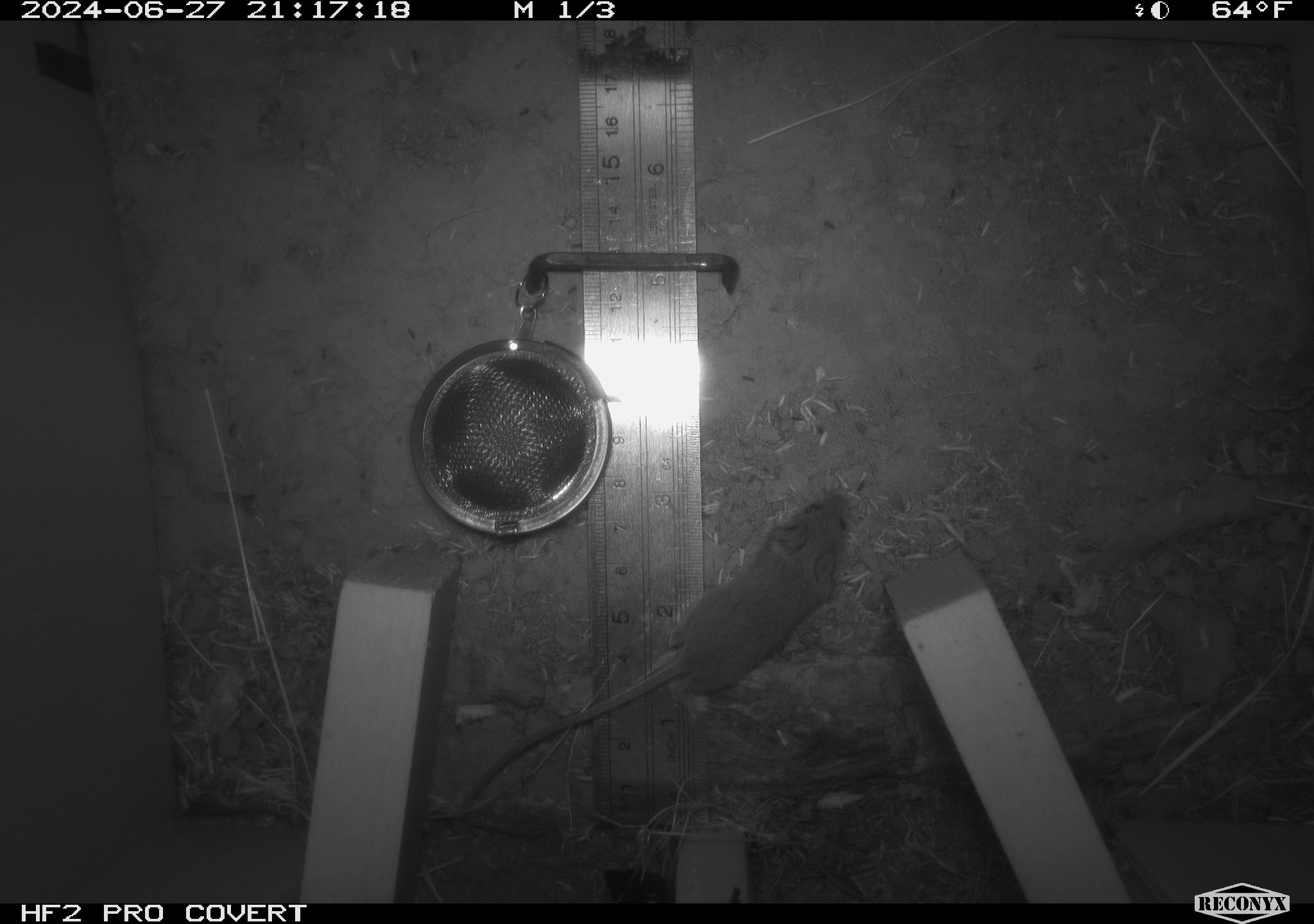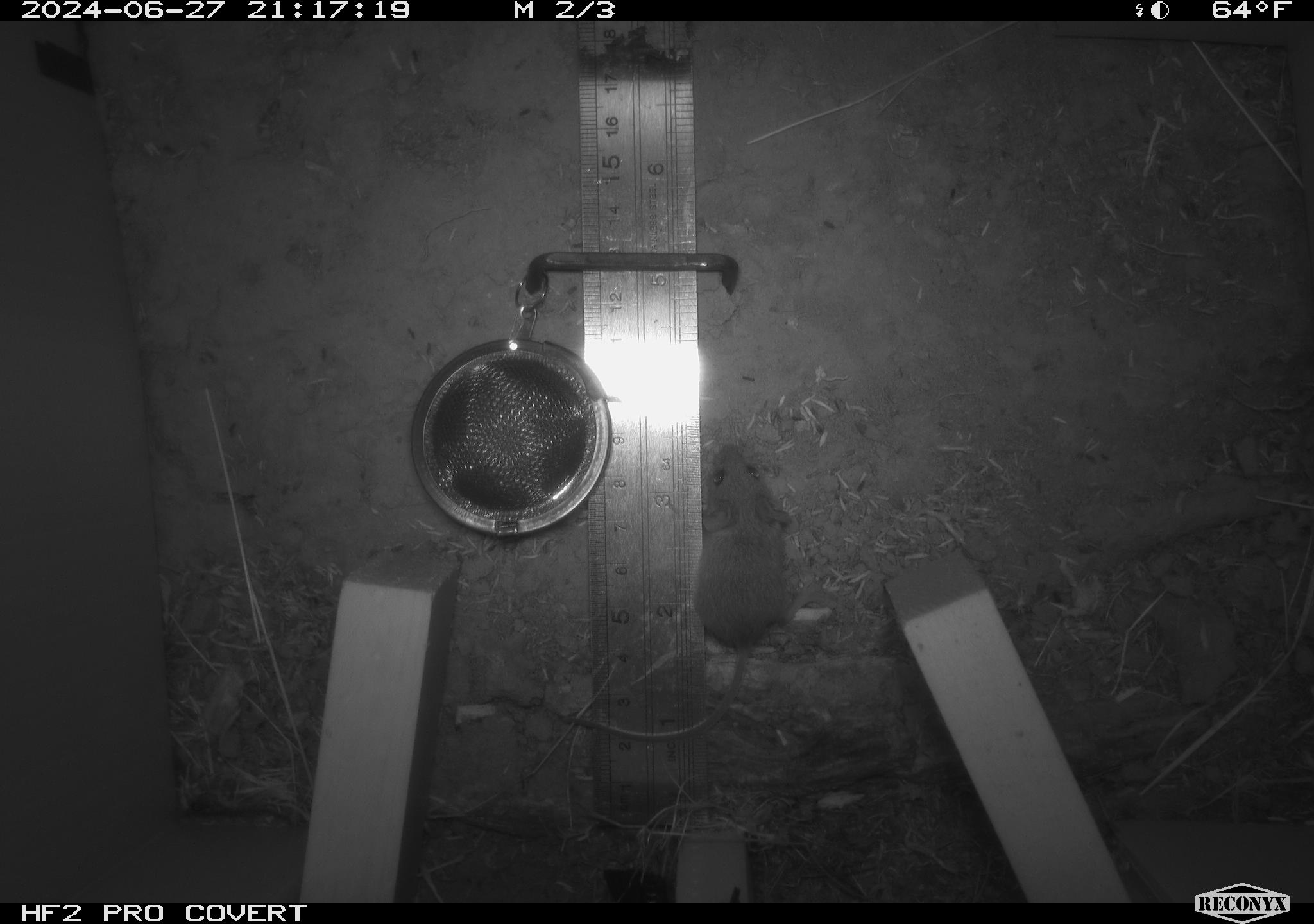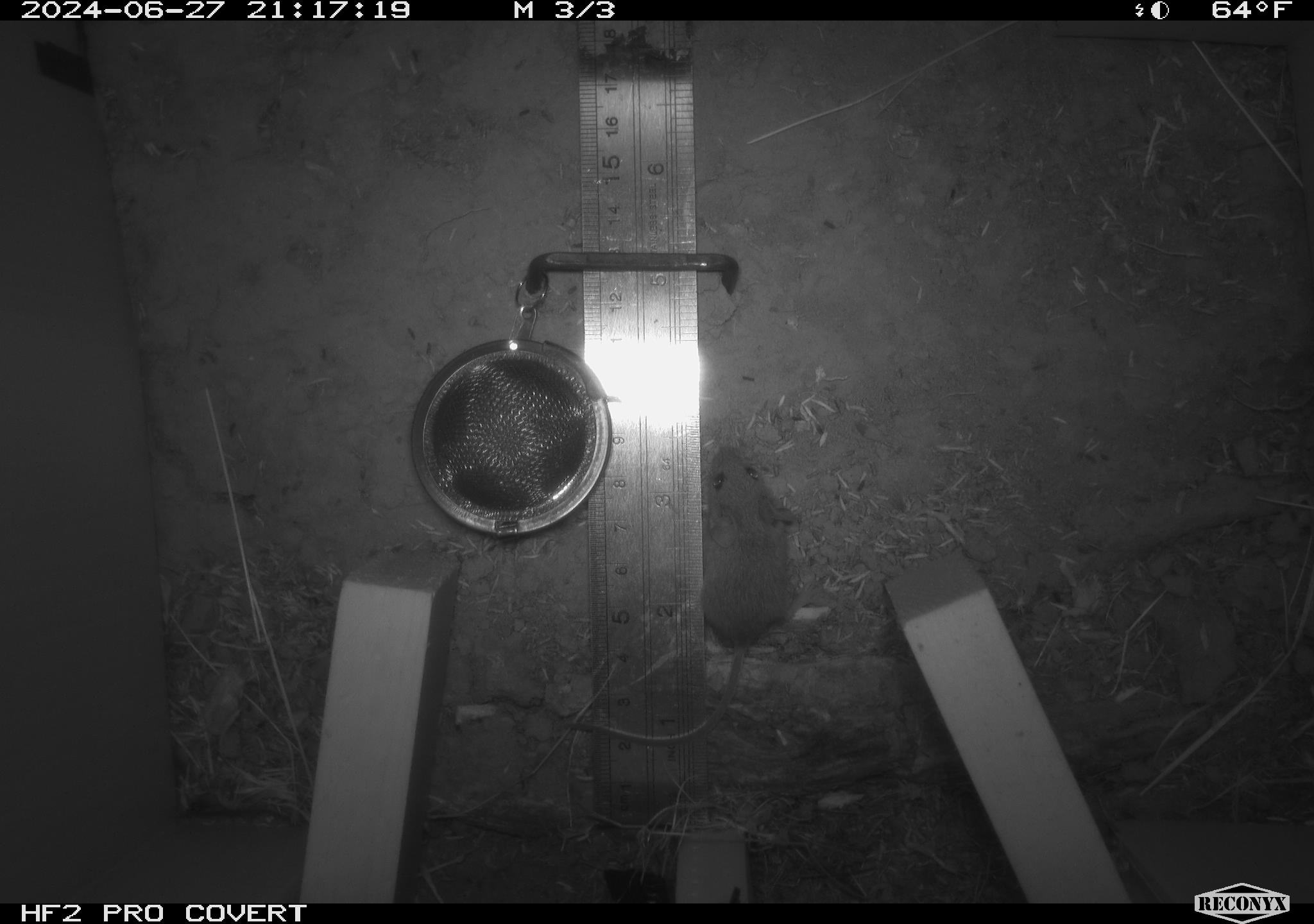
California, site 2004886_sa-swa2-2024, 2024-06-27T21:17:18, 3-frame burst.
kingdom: Animalia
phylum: Chordata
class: Mammalia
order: Rodentia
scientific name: Rodentia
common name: mouse species